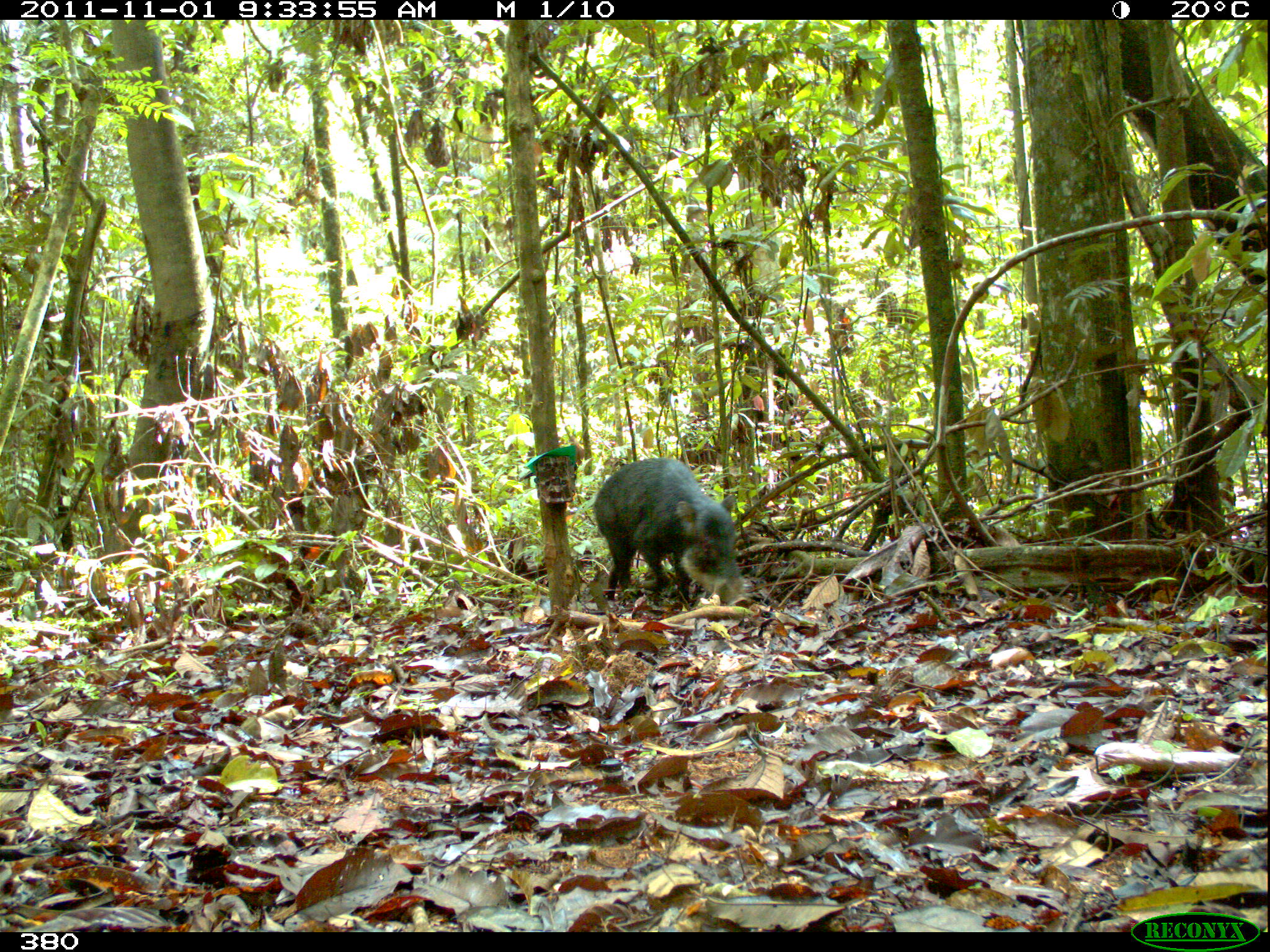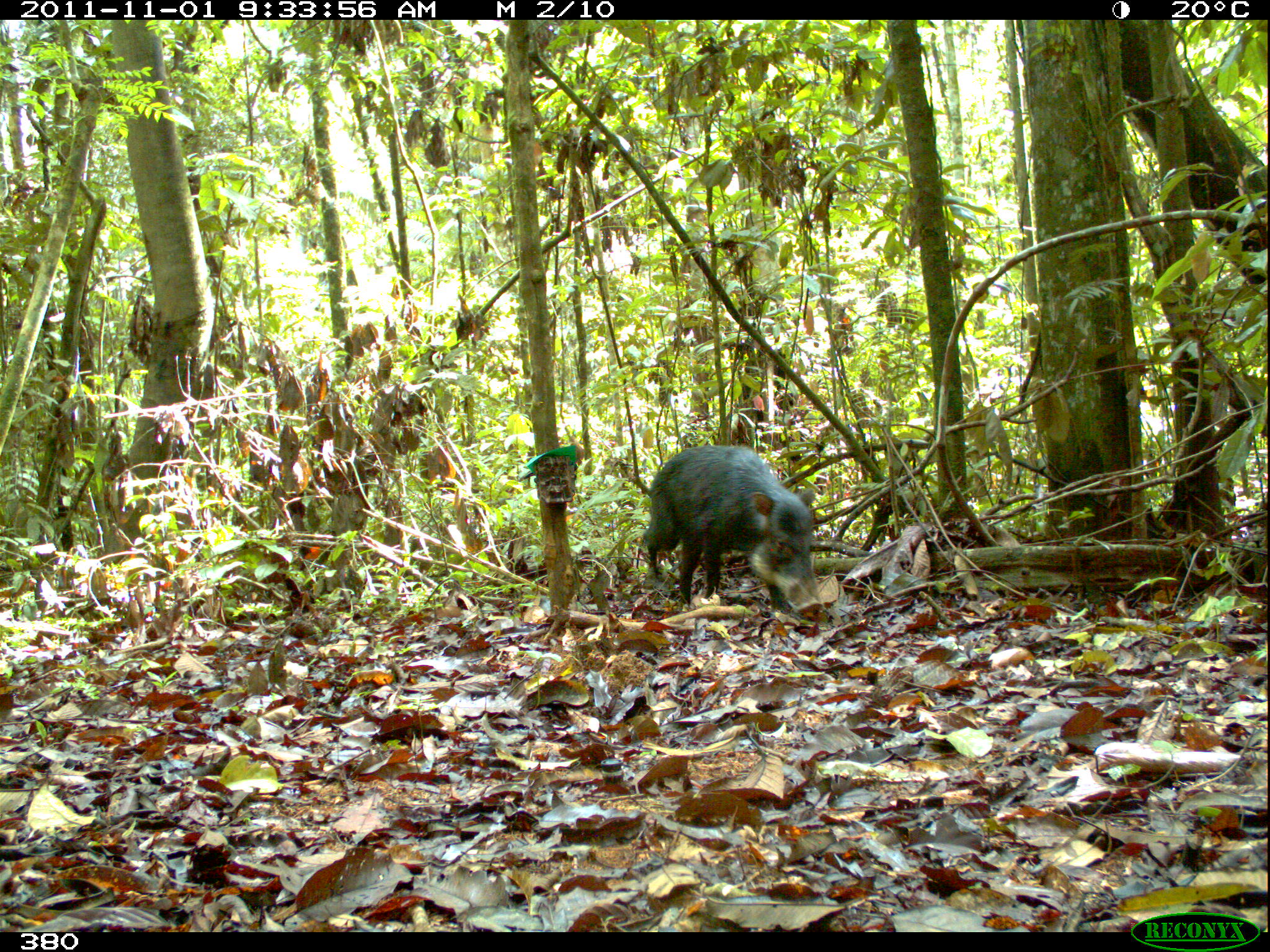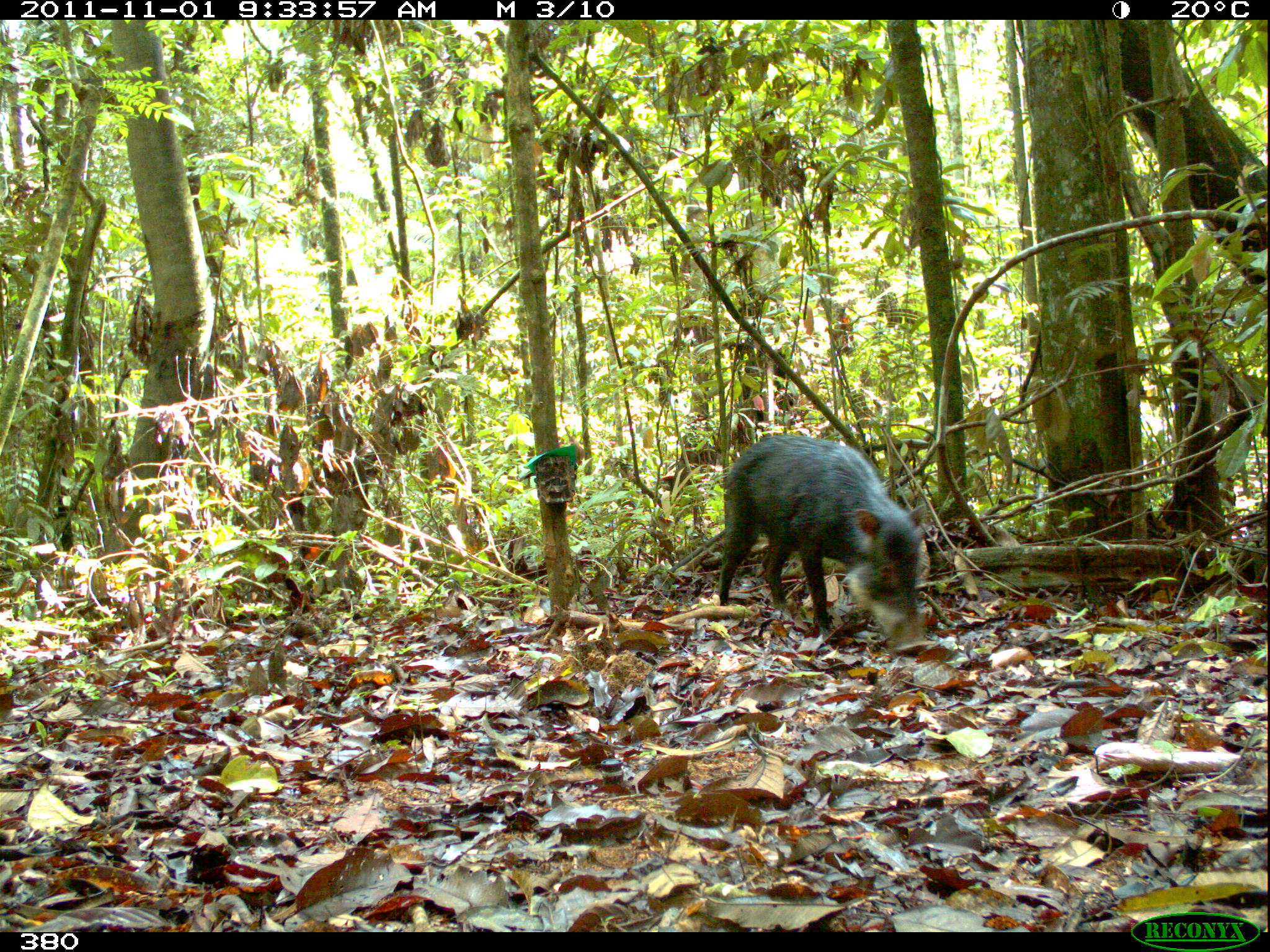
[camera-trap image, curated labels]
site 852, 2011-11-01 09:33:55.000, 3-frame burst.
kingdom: Animalia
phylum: Chordata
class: Mammalia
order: Artiodactyla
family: Tayassuidae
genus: Tayassu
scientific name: Tayassu pecari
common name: white-lipped peccary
Tayassu pecari (white-lipped peccary).